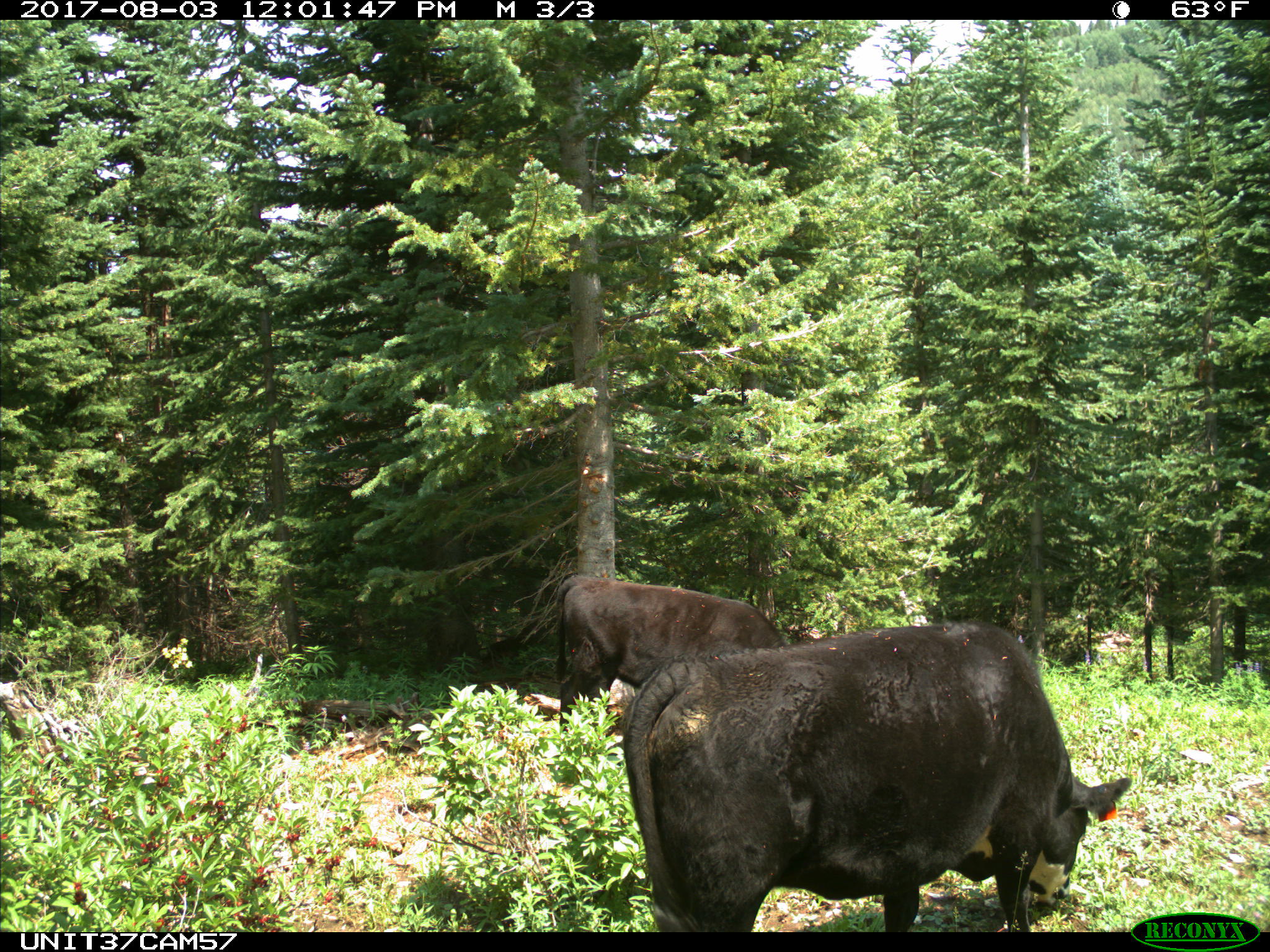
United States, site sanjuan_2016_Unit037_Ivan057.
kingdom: Animalia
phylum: Chordata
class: Mammalia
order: Artiodactyla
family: Bovidae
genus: Bos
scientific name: Bos taurus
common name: domestic cow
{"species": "Bos taurus (domestic cow)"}